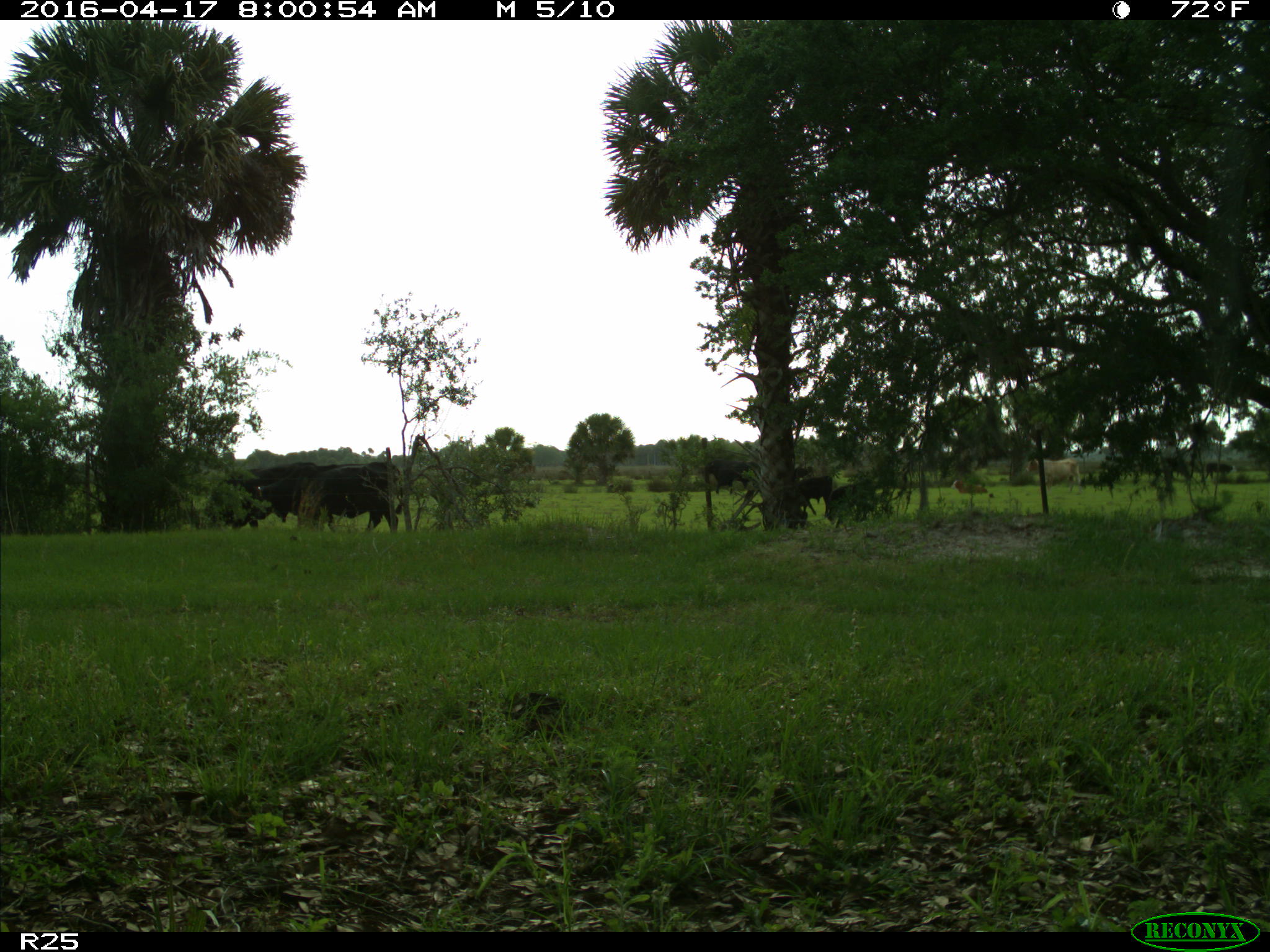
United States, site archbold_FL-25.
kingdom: Animalia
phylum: Chordata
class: Mammalia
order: Artiodactyla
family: Bovidae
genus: Bos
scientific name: Bos taurus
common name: domestic cow